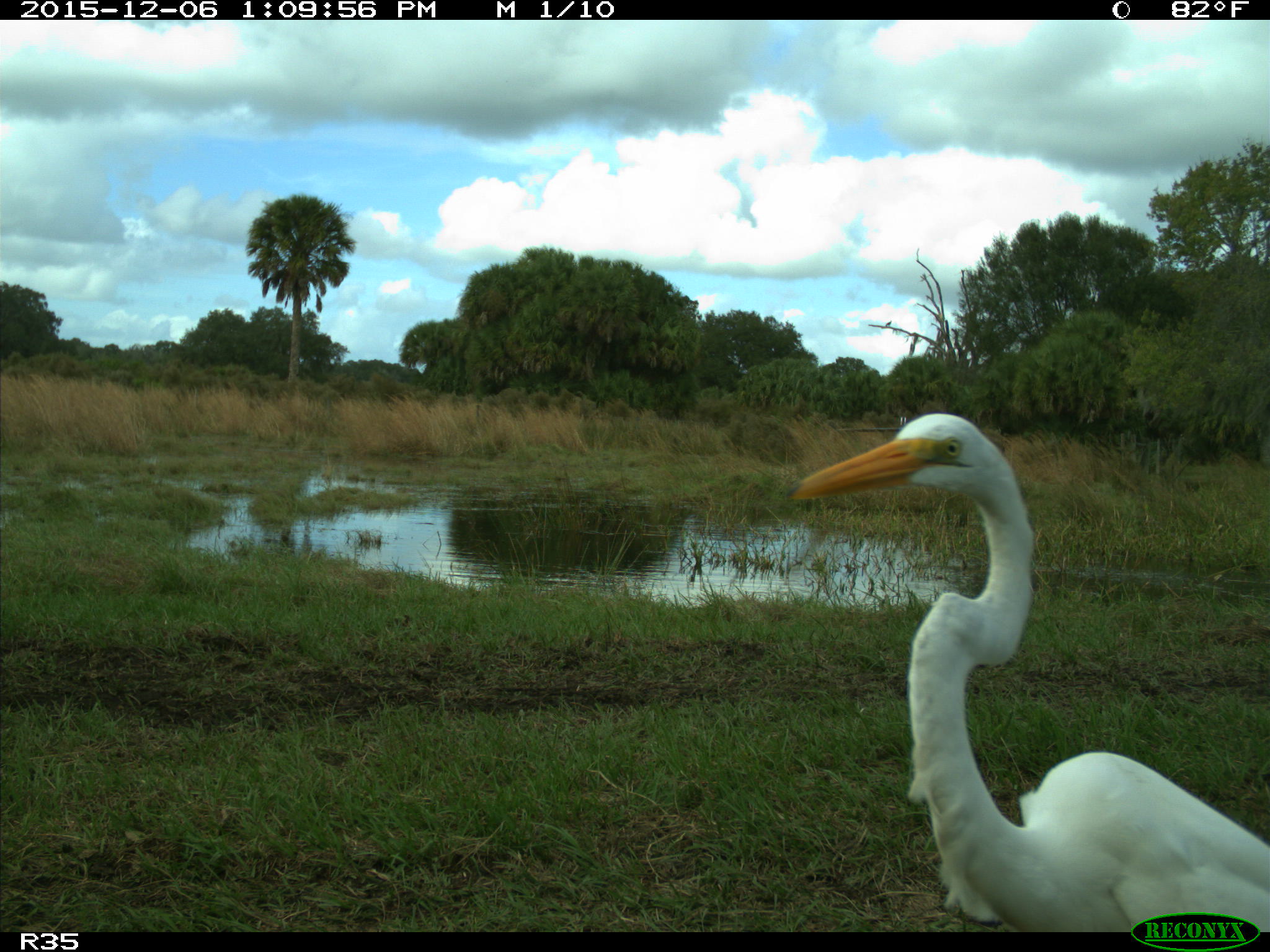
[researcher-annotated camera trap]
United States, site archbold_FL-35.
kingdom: Animalia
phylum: Chordata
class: Aves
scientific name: Aves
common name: birds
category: unidentified bird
Unidentified bird (birds) (Aves).